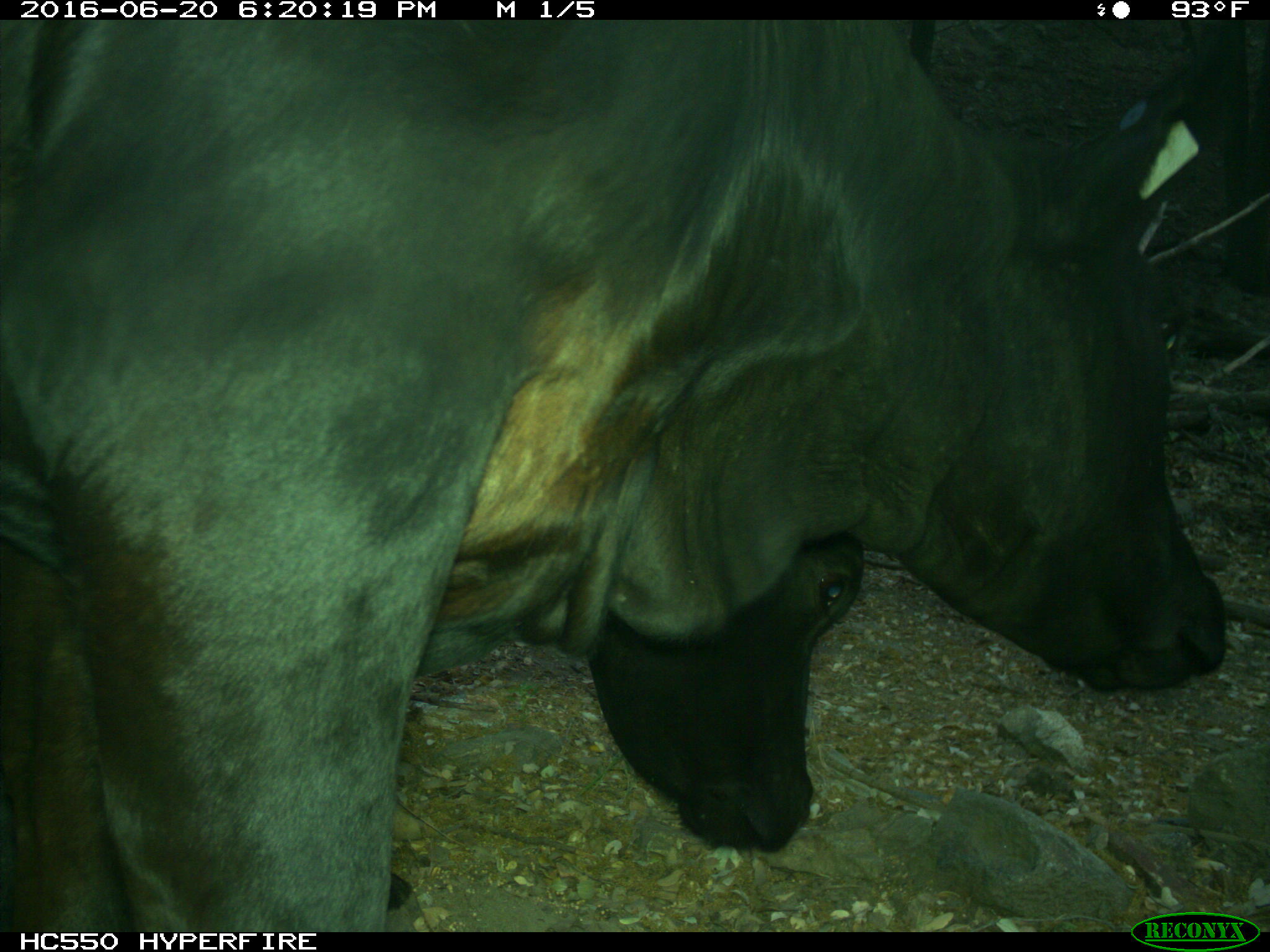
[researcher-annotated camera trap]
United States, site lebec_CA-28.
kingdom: Animalia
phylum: Chordata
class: Mammalia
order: Artiodactyla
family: Bovidae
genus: Bos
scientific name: Bos taurus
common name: domestic cow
Bos taurus (domestic cow).